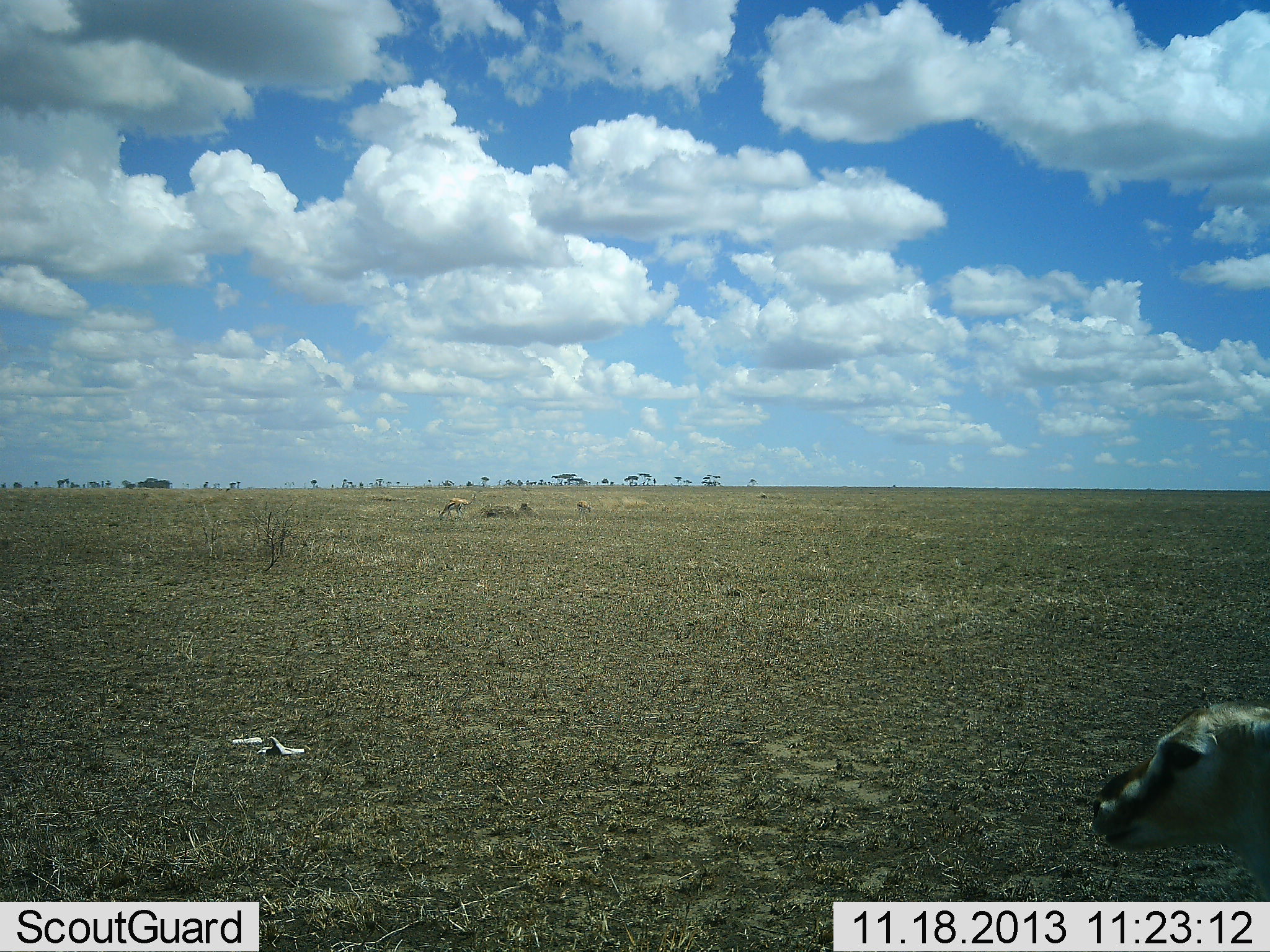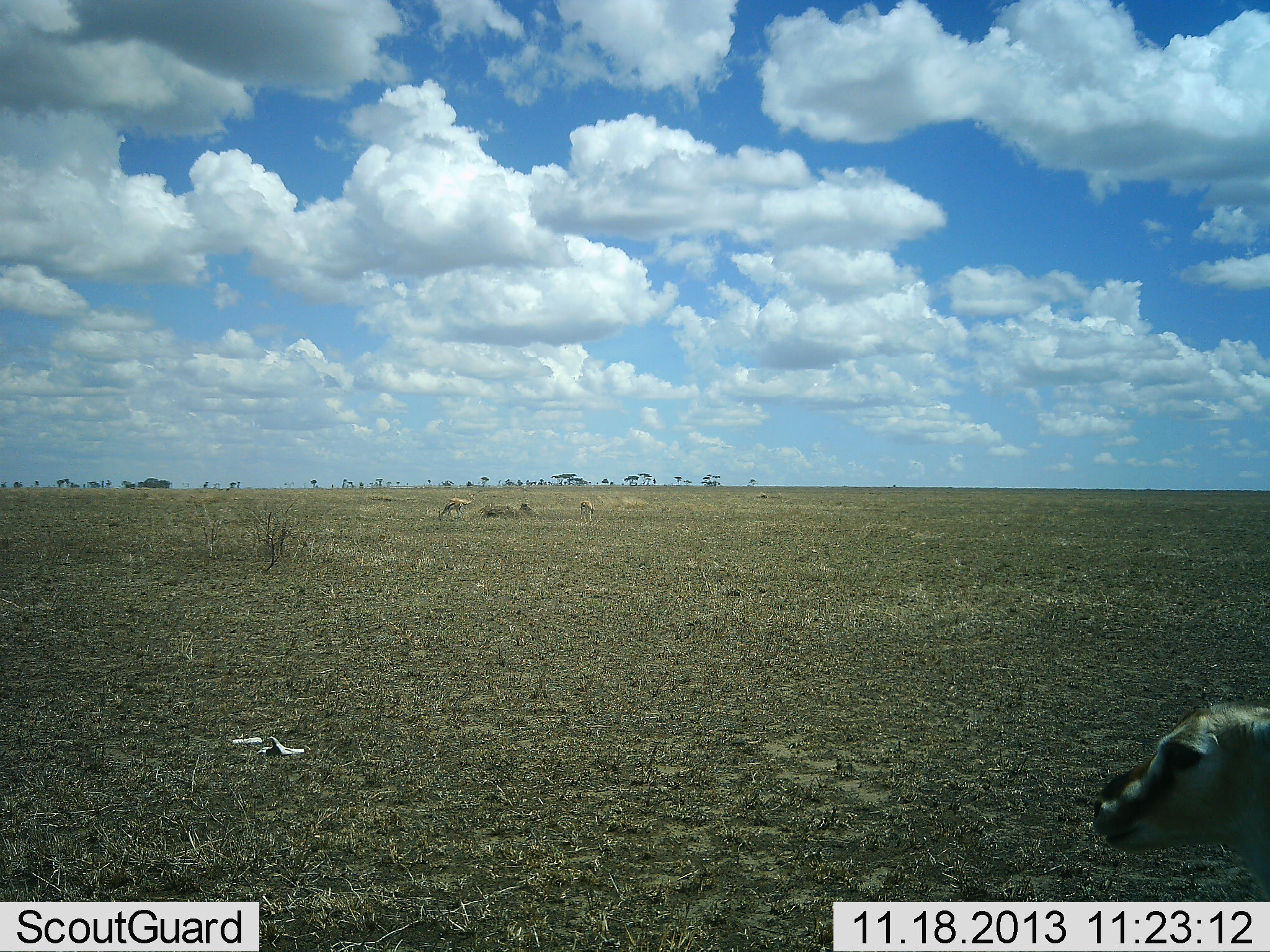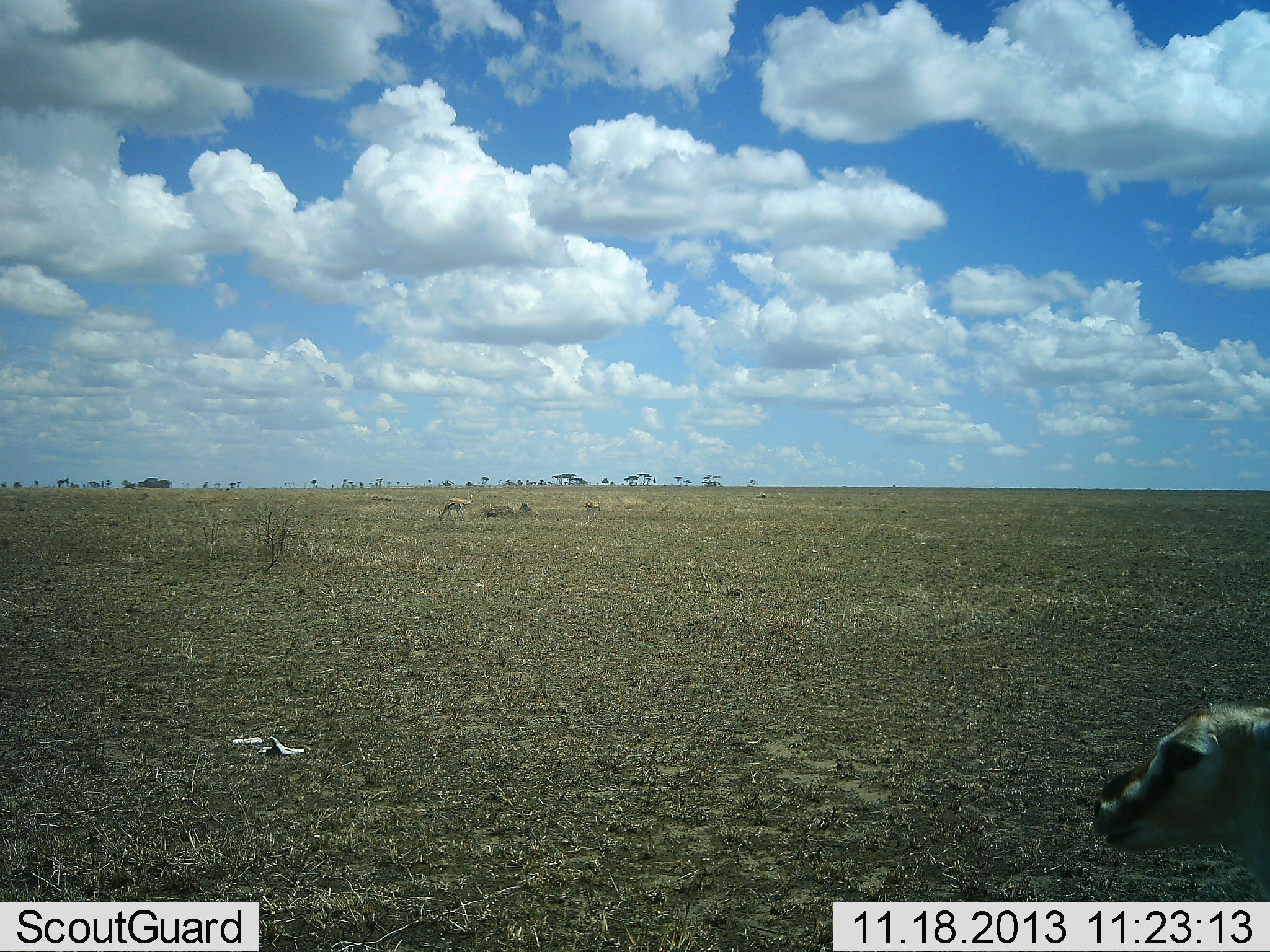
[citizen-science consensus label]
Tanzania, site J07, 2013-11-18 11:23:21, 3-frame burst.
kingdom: Animalia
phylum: Chordata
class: Mammalia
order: Artiodactyla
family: Bovidae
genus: Eudorcas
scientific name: Eudorcas thomsonii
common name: thomson's gazelle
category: gazellethomsons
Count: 3.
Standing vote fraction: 80%.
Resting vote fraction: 40%.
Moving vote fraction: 0%.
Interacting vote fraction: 0%.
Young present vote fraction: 10%.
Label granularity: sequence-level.